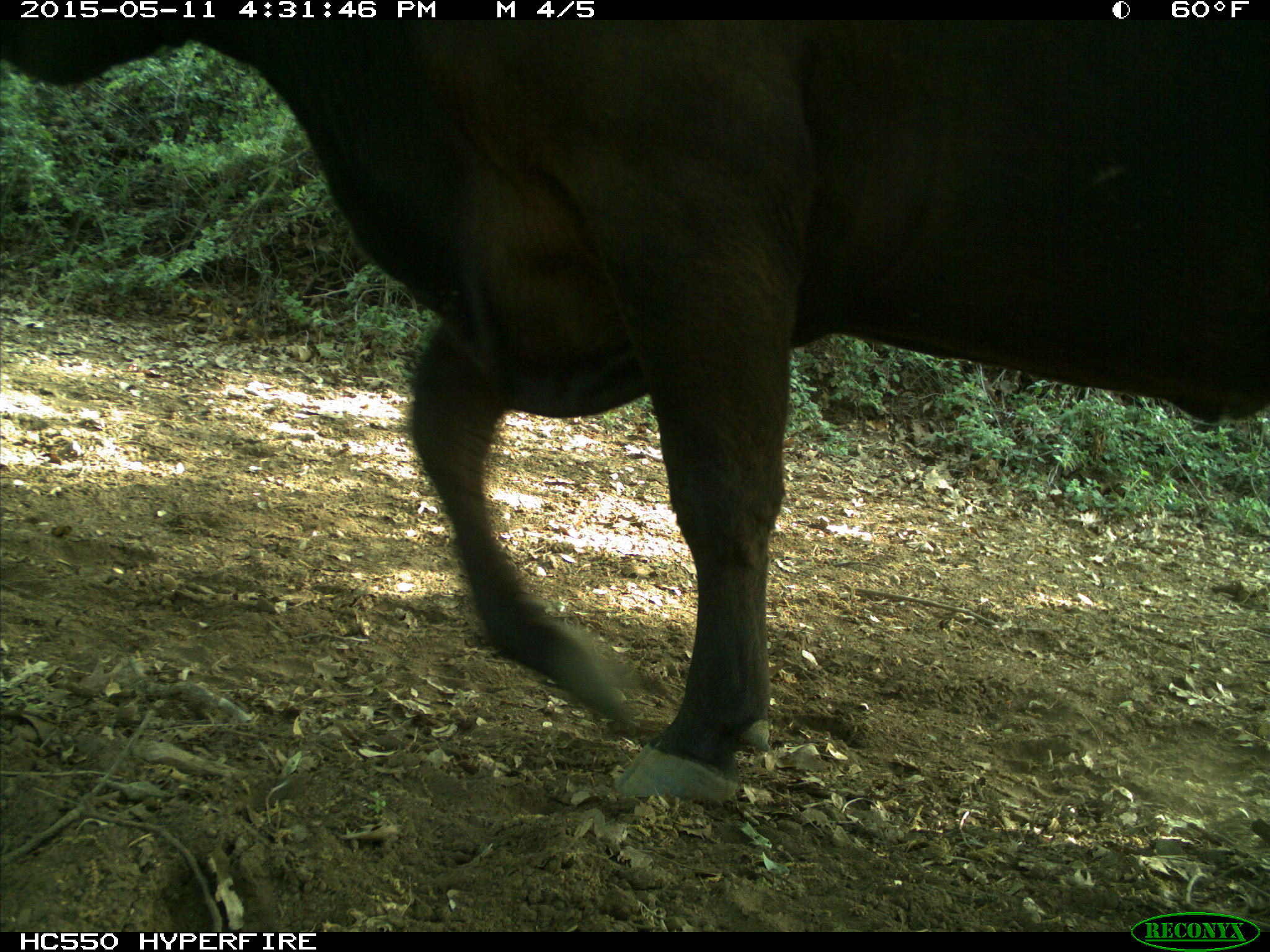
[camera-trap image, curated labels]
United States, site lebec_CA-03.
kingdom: Animalia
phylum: Chordata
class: Mammalia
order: Artiodactyla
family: Bovidae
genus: Bos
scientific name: Bos taurus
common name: domestic cow